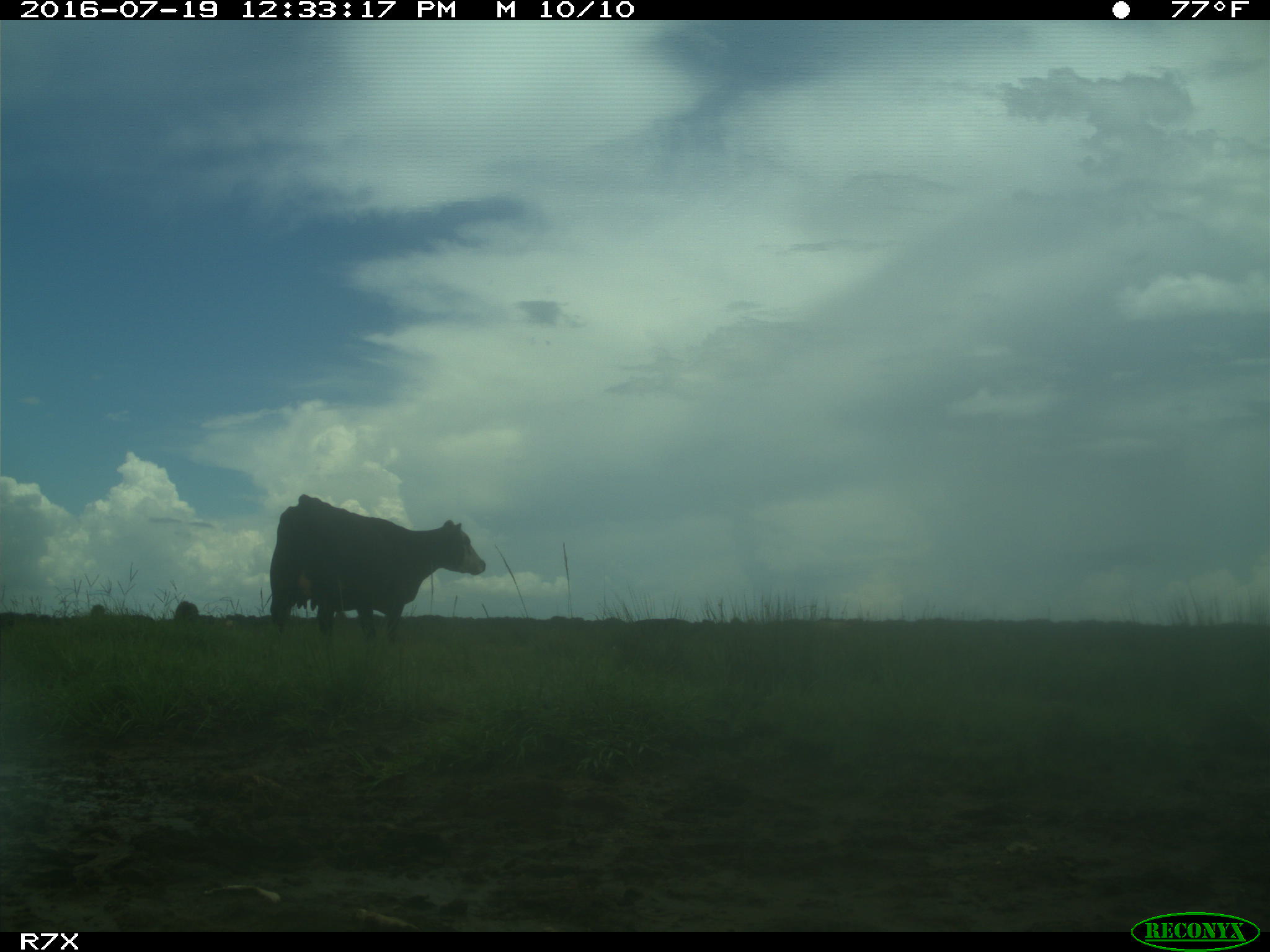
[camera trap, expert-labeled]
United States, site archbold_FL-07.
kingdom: Animalia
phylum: Chordata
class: Mammalia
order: Artiodactyla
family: Bovidae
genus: Bos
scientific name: Bos taurus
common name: domestic cow